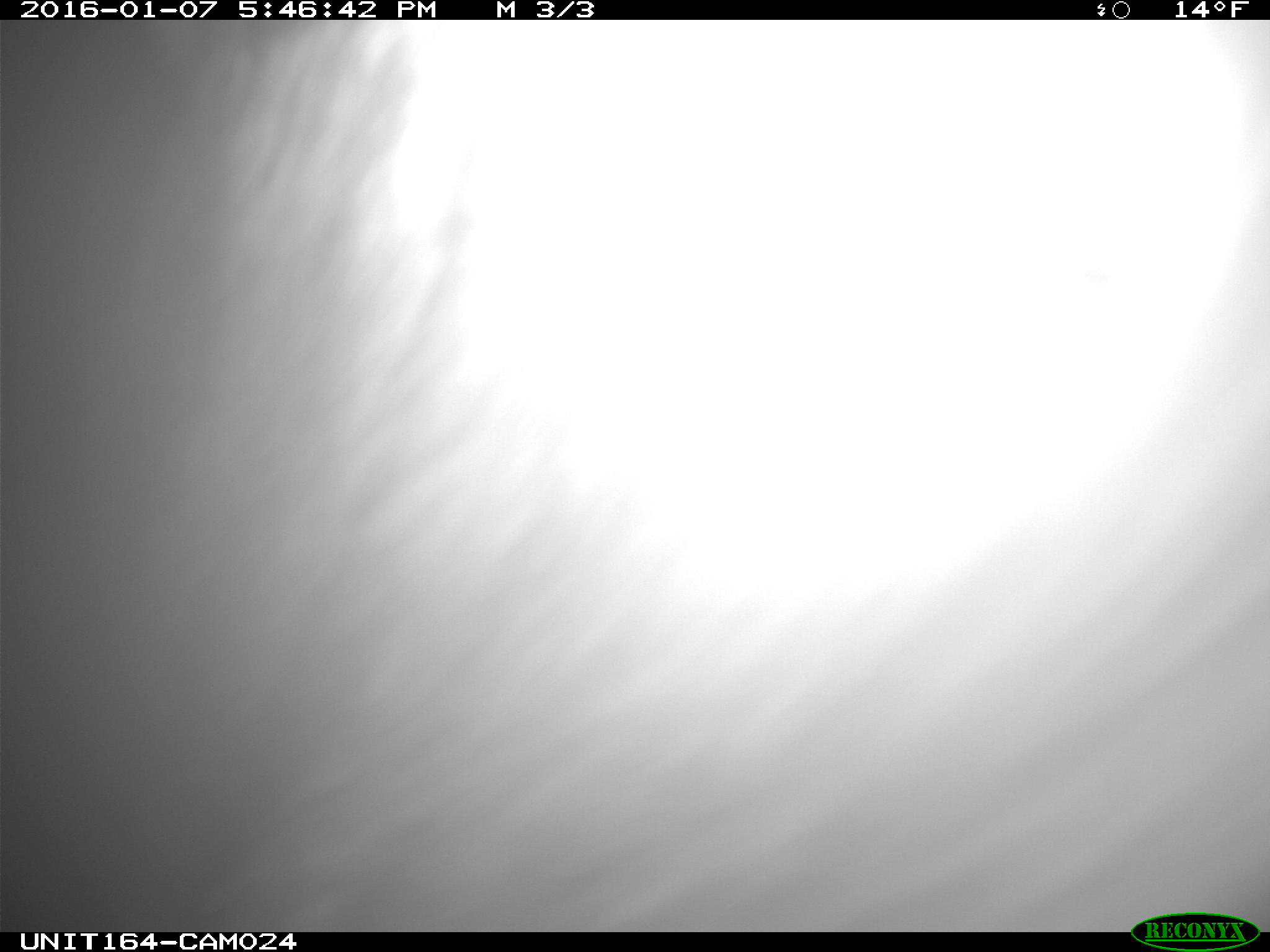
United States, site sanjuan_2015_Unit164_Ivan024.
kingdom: Animalia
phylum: Chordata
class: Mammalia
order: Artiodactyla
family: Cervidae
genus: Alces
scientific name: Alces alces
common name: moose